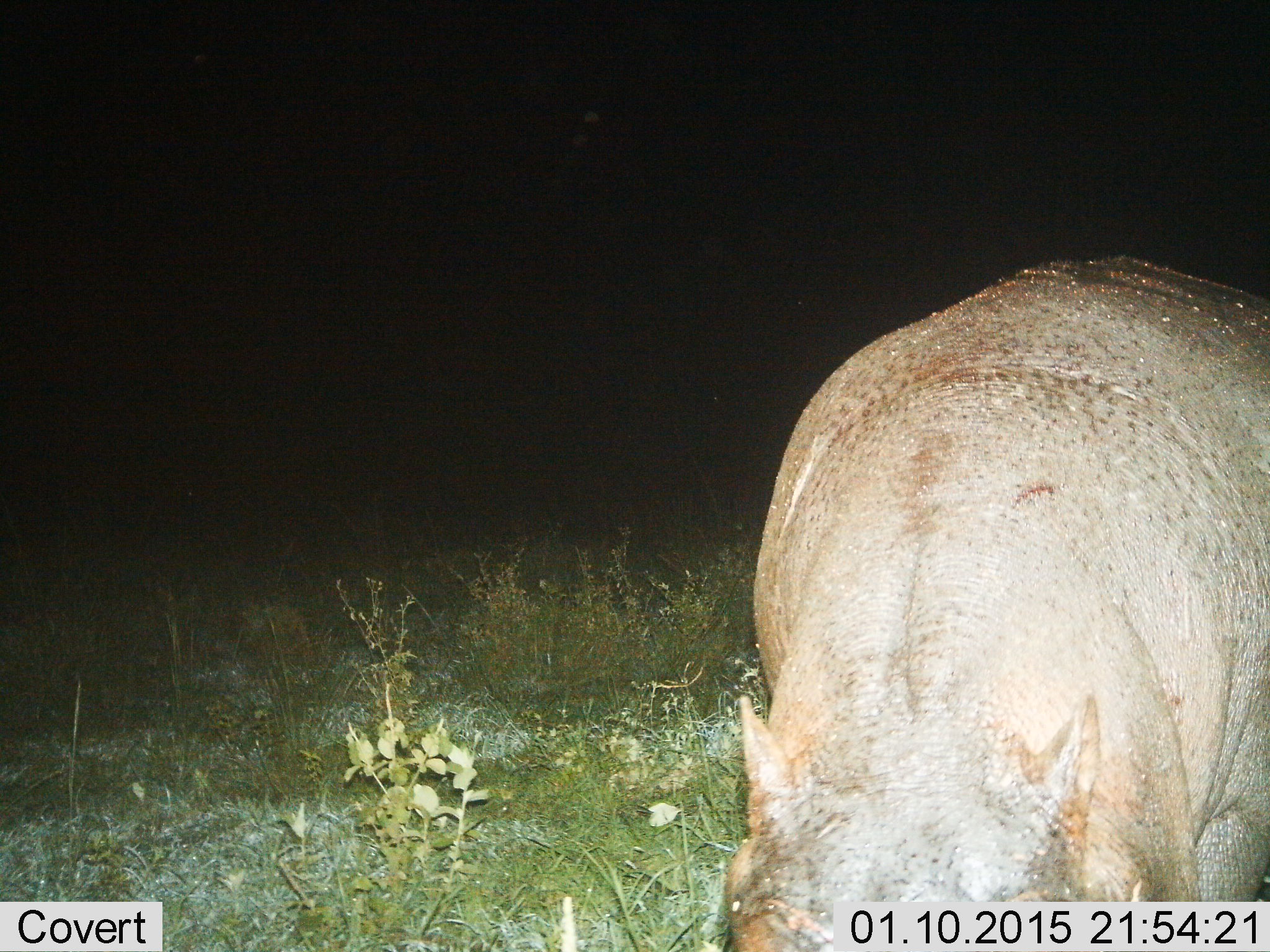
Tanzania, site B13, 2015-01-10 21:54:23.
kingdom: Animalia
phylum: Chordata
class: Mammalia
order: Artiodactyla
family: Hippopotamidae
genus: Hippopotamus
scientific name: Hippopotamus amphibius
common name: hippopotamus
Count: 1.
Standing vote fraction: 30%.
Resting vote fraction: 0%.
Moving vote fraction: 10%.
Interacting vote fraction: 0%.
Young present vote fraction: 0%.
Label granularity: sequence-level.